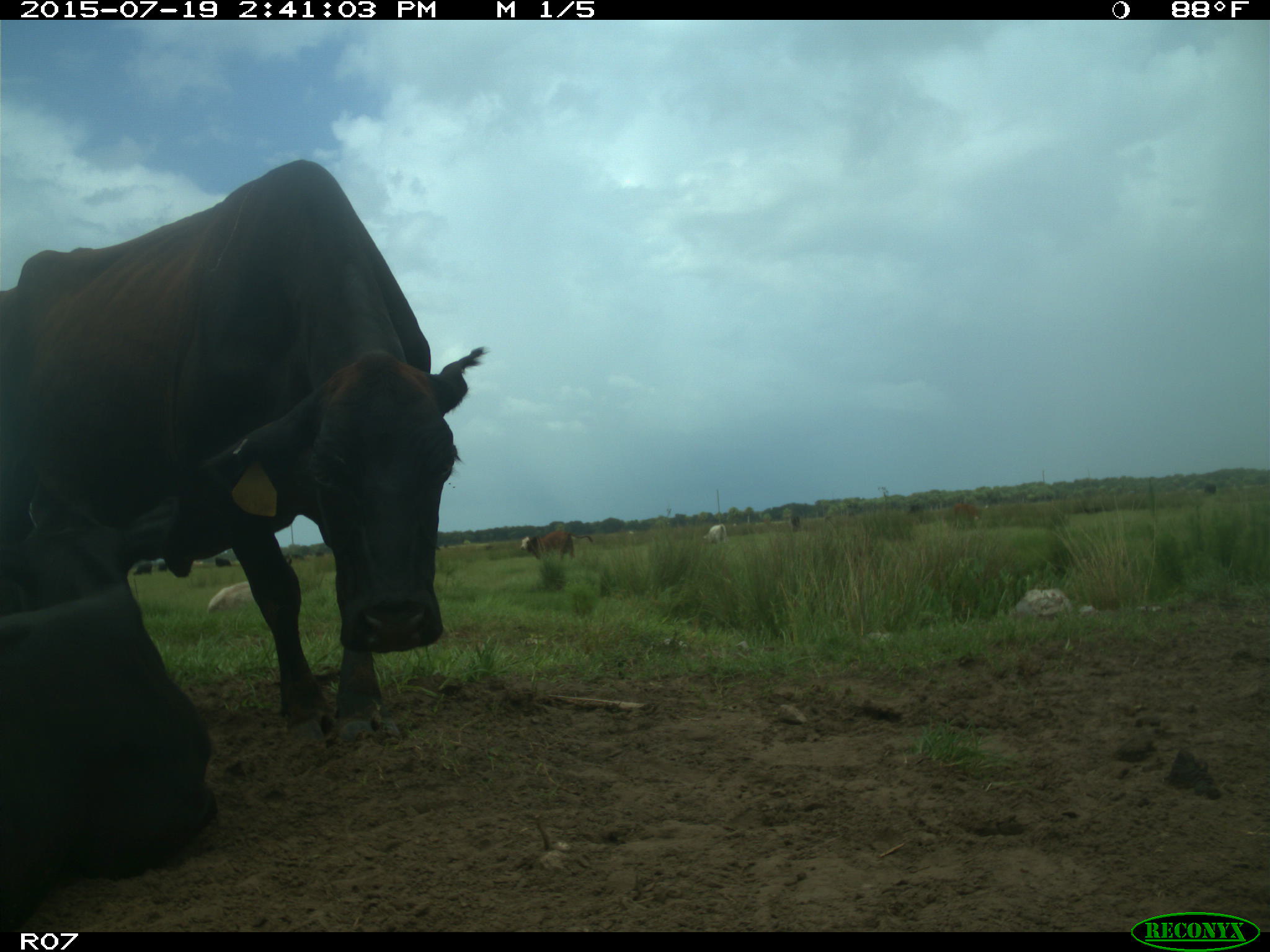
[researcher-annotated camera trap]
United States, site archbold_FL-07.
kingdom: Animalia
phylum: Chordata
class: Mammalia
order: Artiodactyla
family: Bovidae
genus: Bos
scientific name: Bos taurus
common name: domestic cow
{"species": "Bos taurus (domestic cow)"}